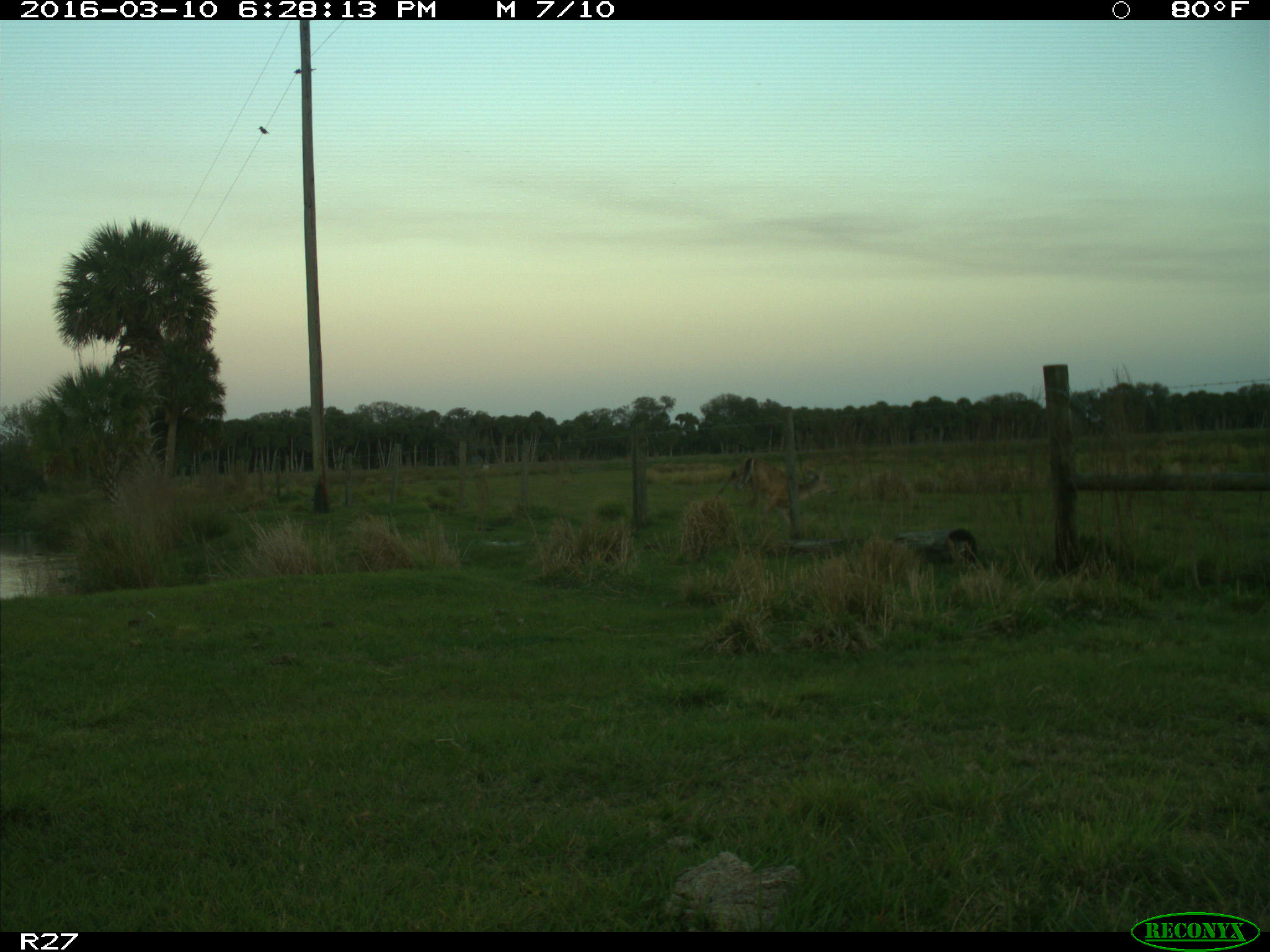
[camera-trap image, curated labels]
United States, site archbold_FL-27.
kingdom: Animalia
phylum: Chordata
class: Mammalia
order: Artiodactyla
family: Cervidae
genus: Odocoileus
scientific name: Odocoileus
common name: deer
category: unidentified deer